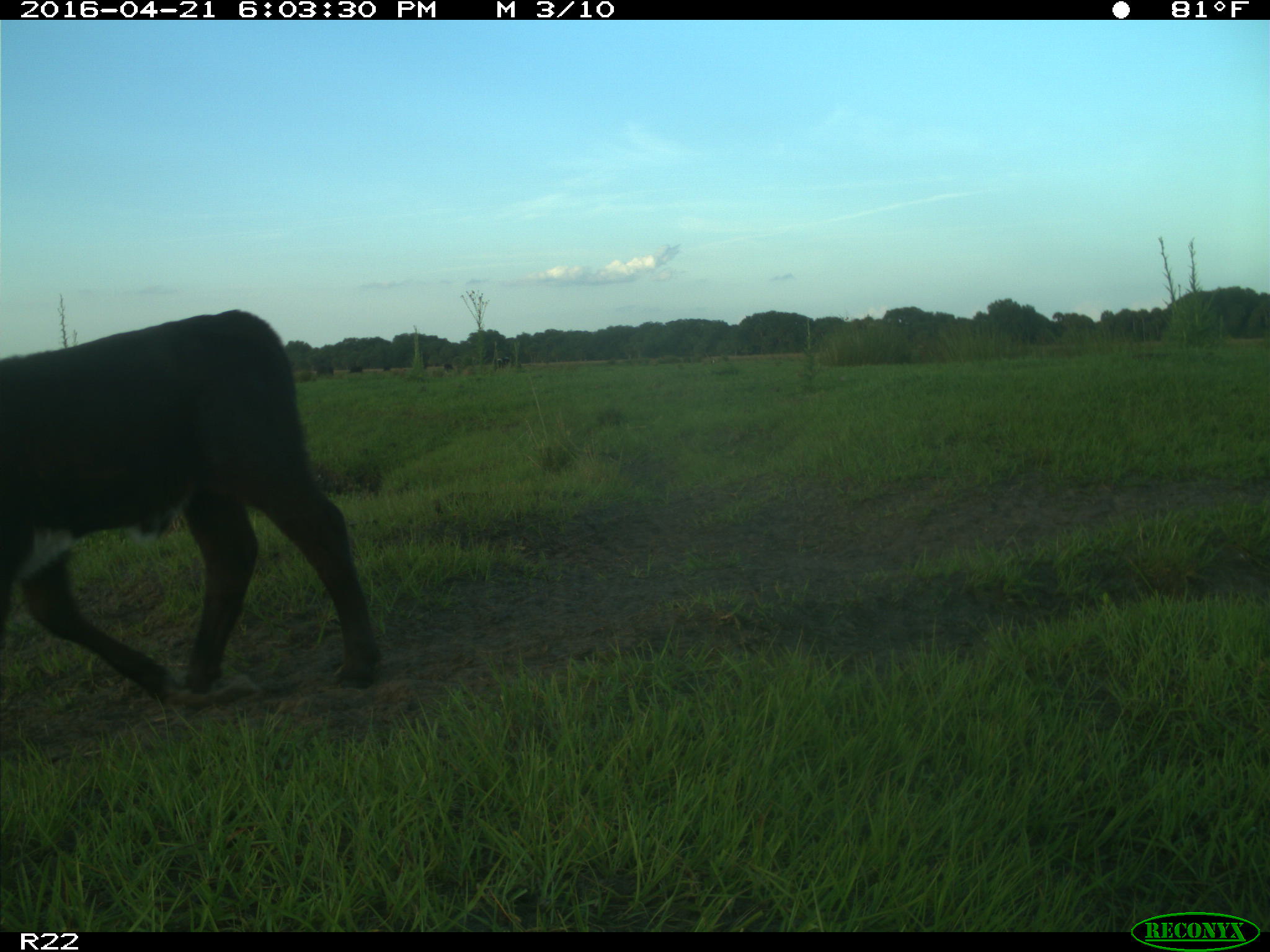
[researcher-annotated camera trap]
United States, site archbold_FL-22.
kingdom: Animalia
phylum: Chordata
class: Mammalia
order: Artiodactyla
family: Bovidae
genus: Bos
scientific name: Bos taurus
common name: domestic cow